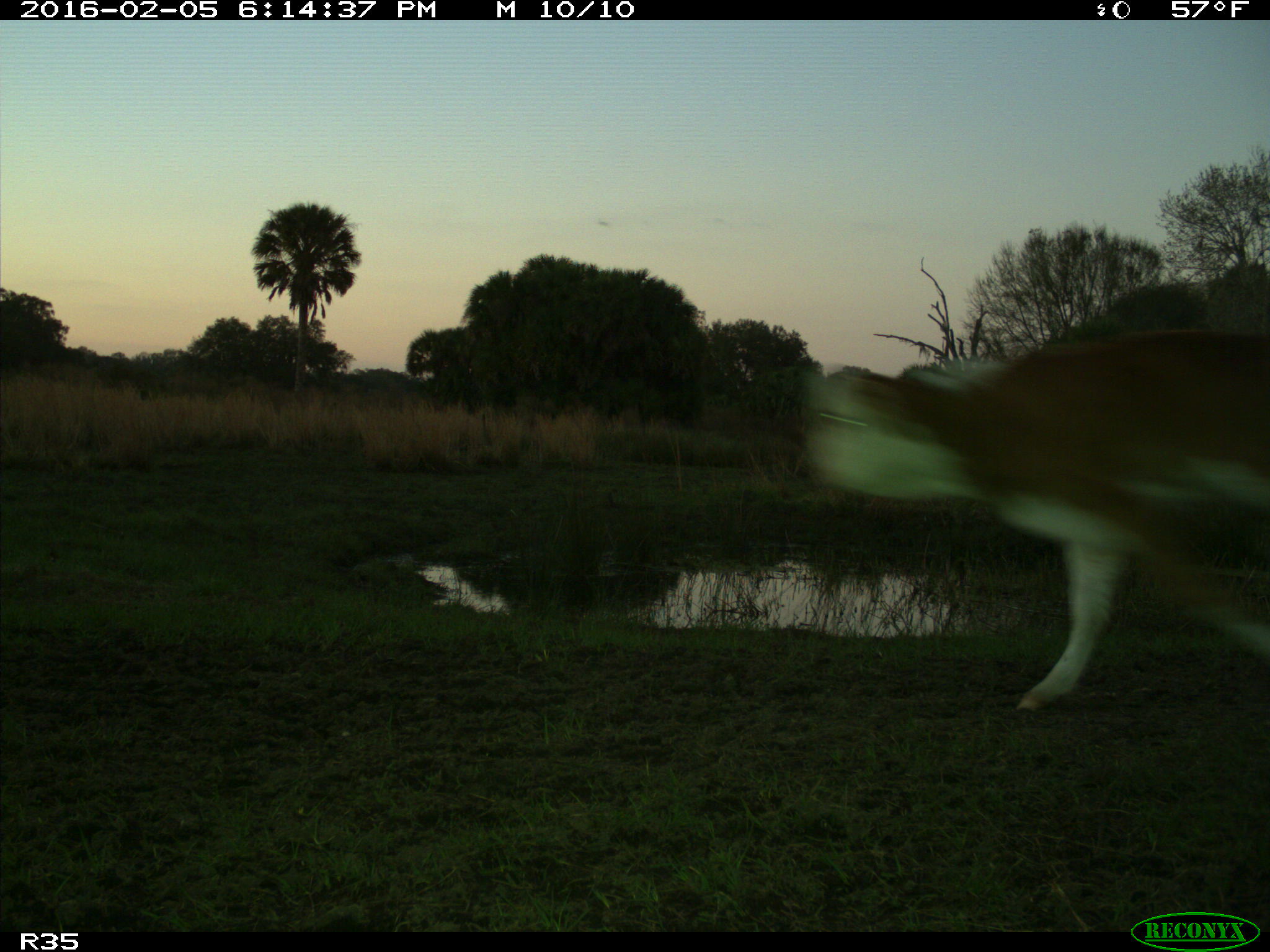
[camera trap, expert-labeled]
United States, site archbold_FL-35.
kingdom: Animalia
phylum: Chordata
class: Mammalia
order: Artiodactyla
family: Bovidae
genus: Bos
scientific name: Bos taurus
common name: domestic cow